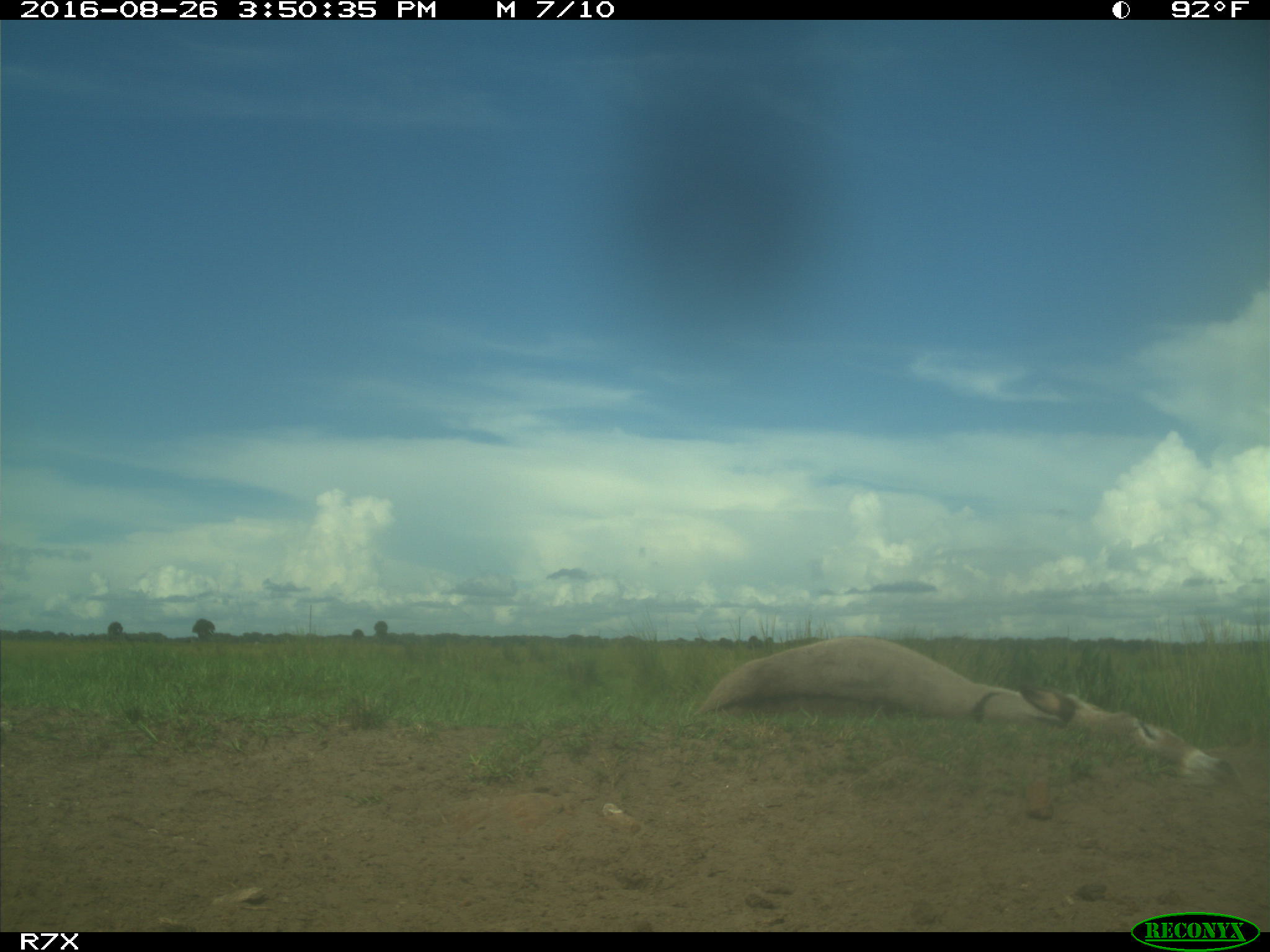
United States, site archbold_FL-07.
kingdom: Animalia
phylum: Chordata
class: Mammalia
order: Perissodactyla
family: Equidae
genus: Equus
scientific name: Equus africanus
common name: african wild ass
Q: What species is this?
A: Equus africanus (african wild ass).